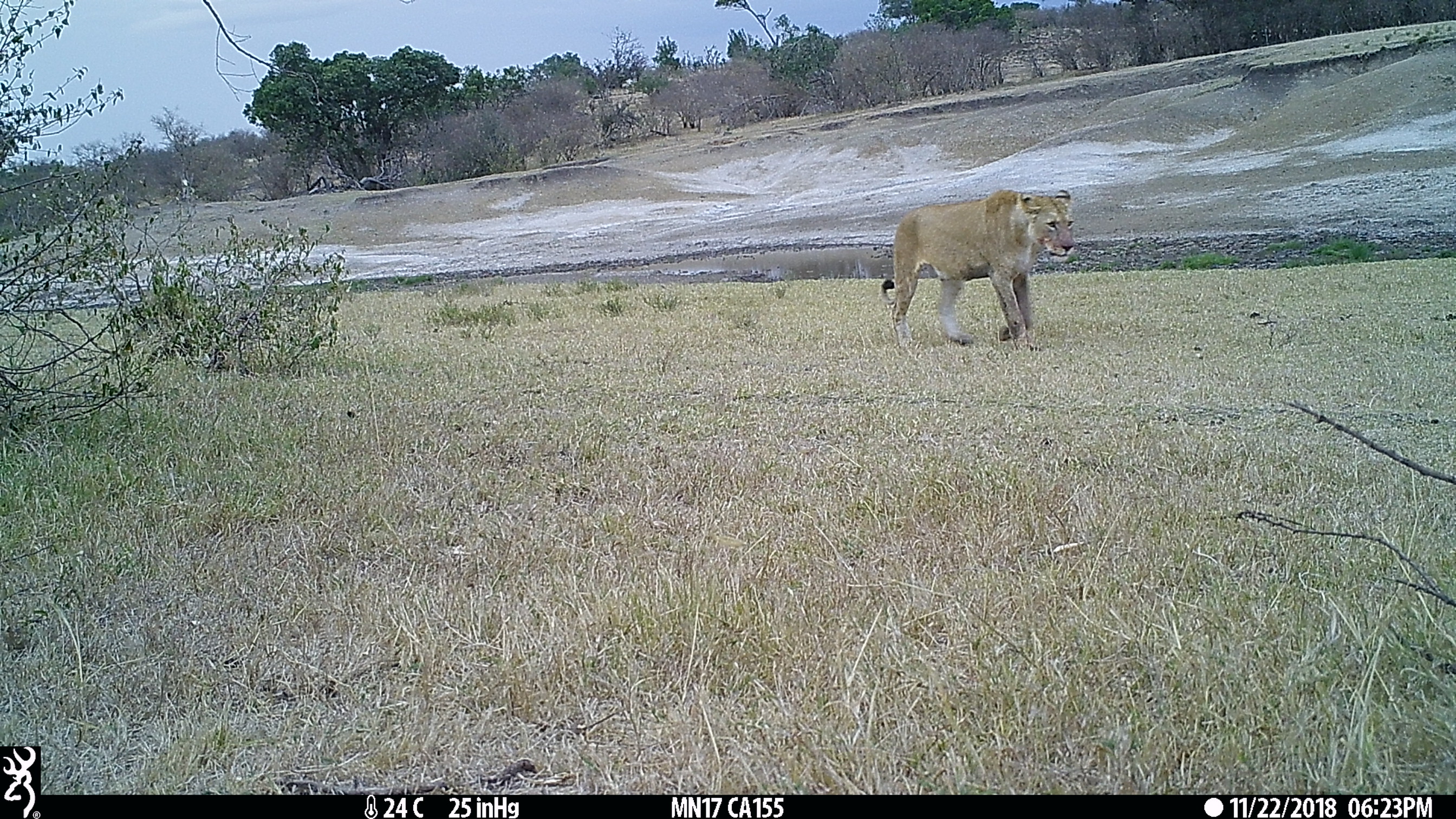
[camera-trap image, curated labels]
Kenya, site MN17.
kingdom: Animalia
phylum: Chordata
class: Mammalia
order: Carnivora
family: Felidae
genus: Panthera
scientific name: Panthera leo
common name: female lion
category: lion female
Lion female (female lion) (Panthera leo).